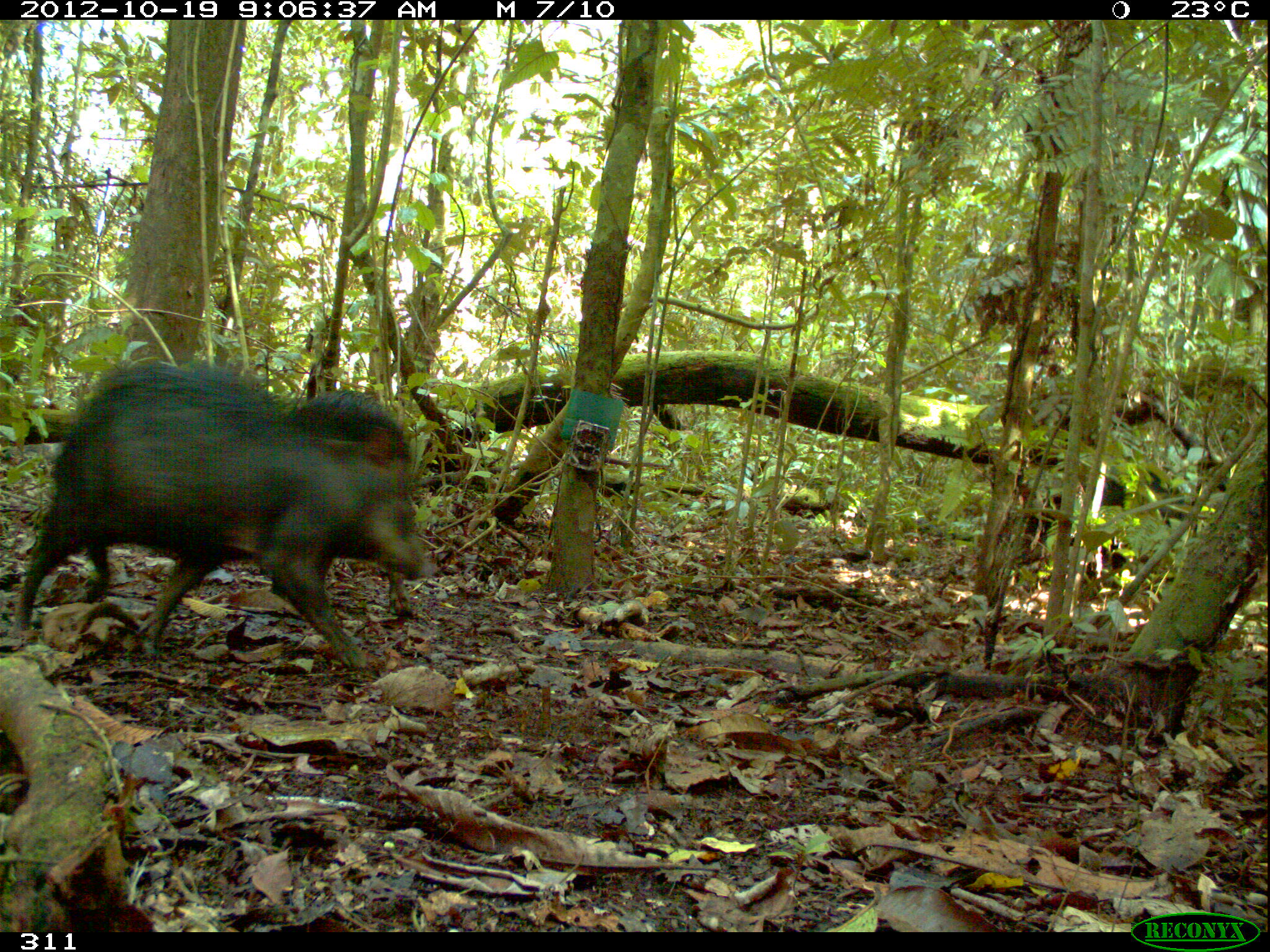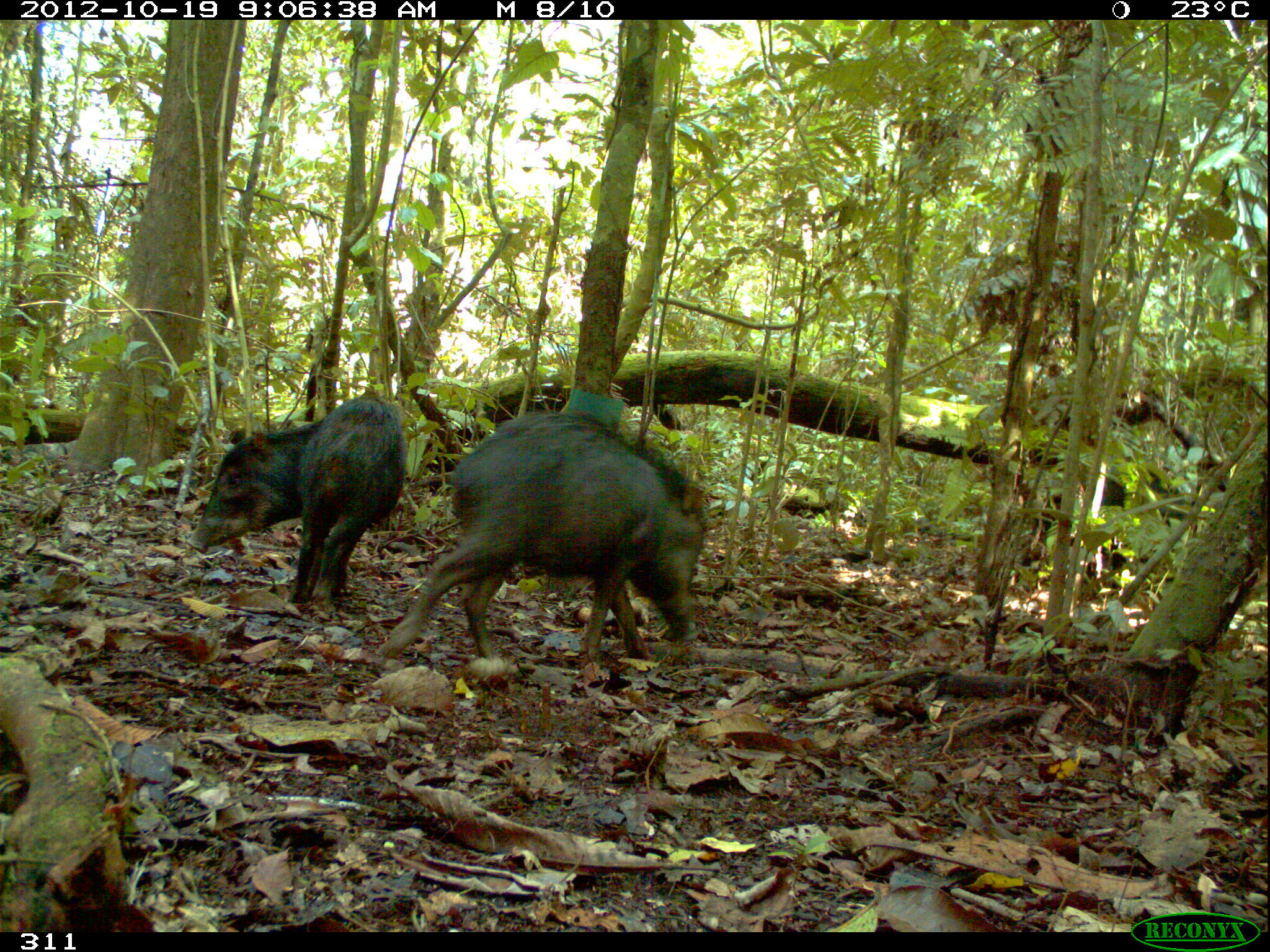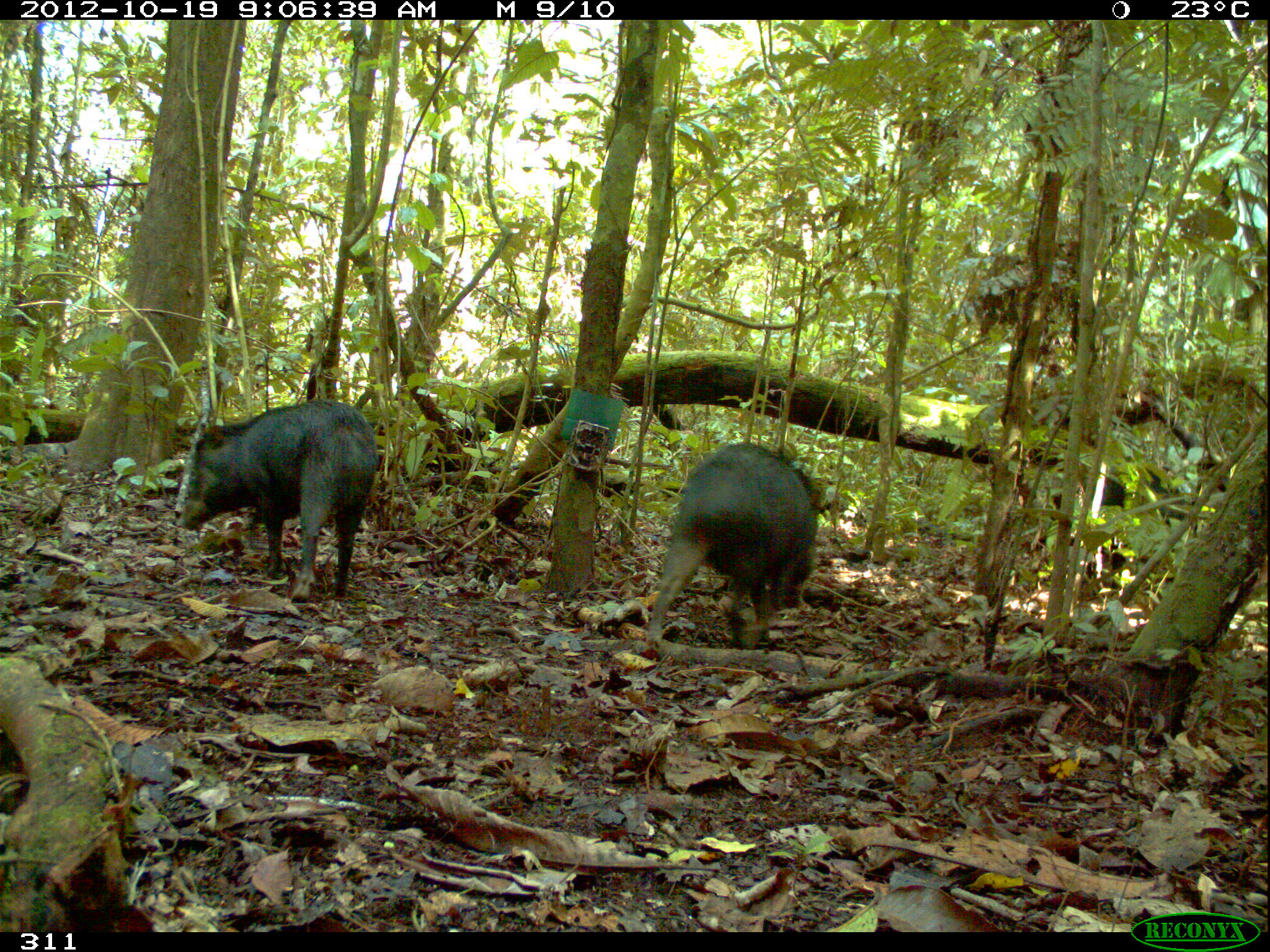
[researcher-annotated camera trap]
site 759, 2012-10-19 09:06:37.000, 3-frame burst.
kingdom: Animalia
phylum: Chordata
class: Mammalia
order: Artiodactyla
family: Tayassuidae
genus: Tayassu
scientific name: Tayassu pecari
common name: white-lipped peccary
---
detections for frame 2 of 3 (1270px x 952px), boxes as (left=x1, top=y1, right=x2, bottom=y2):
tayassu pecari: (left=376, top=405, right=708, bottom=662); (left=185, top=395, right=407, bottom=605)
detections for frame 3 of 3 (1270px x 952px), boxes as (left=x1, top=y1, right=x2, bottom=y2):
tayassu pecari: (left=183, top=400, right=377, bottom=600); (left=648, top=441, right=814, bottom=647)